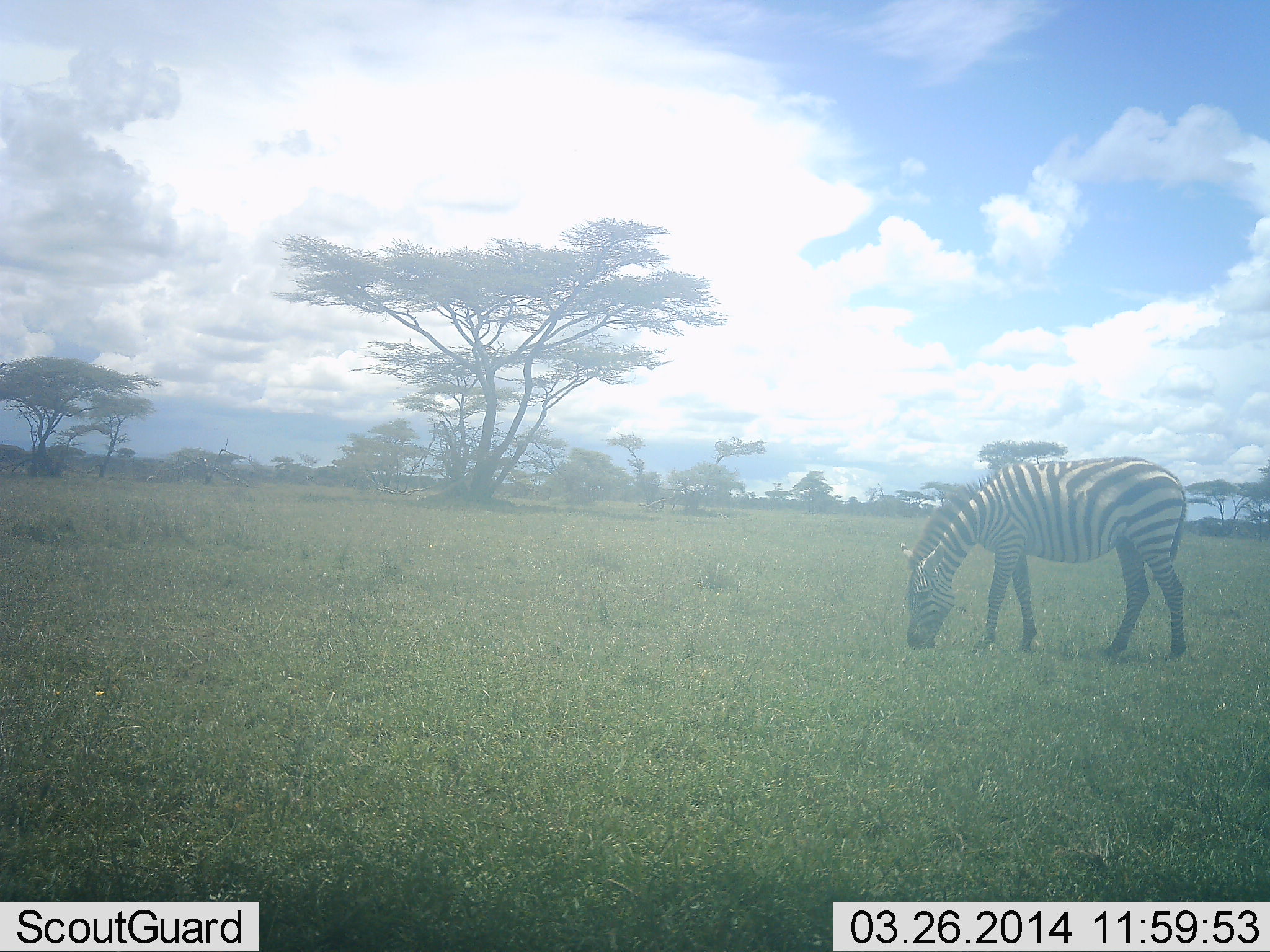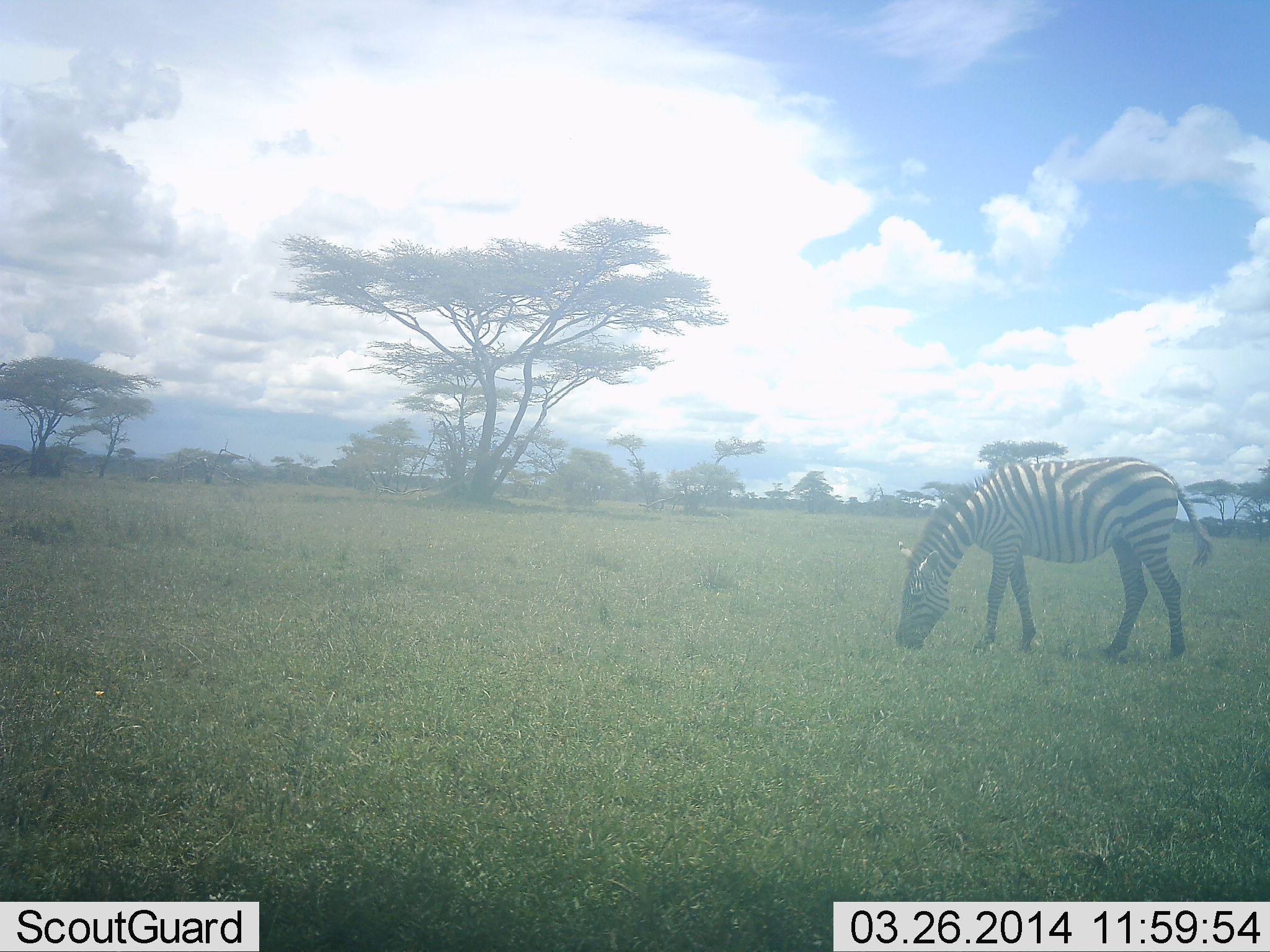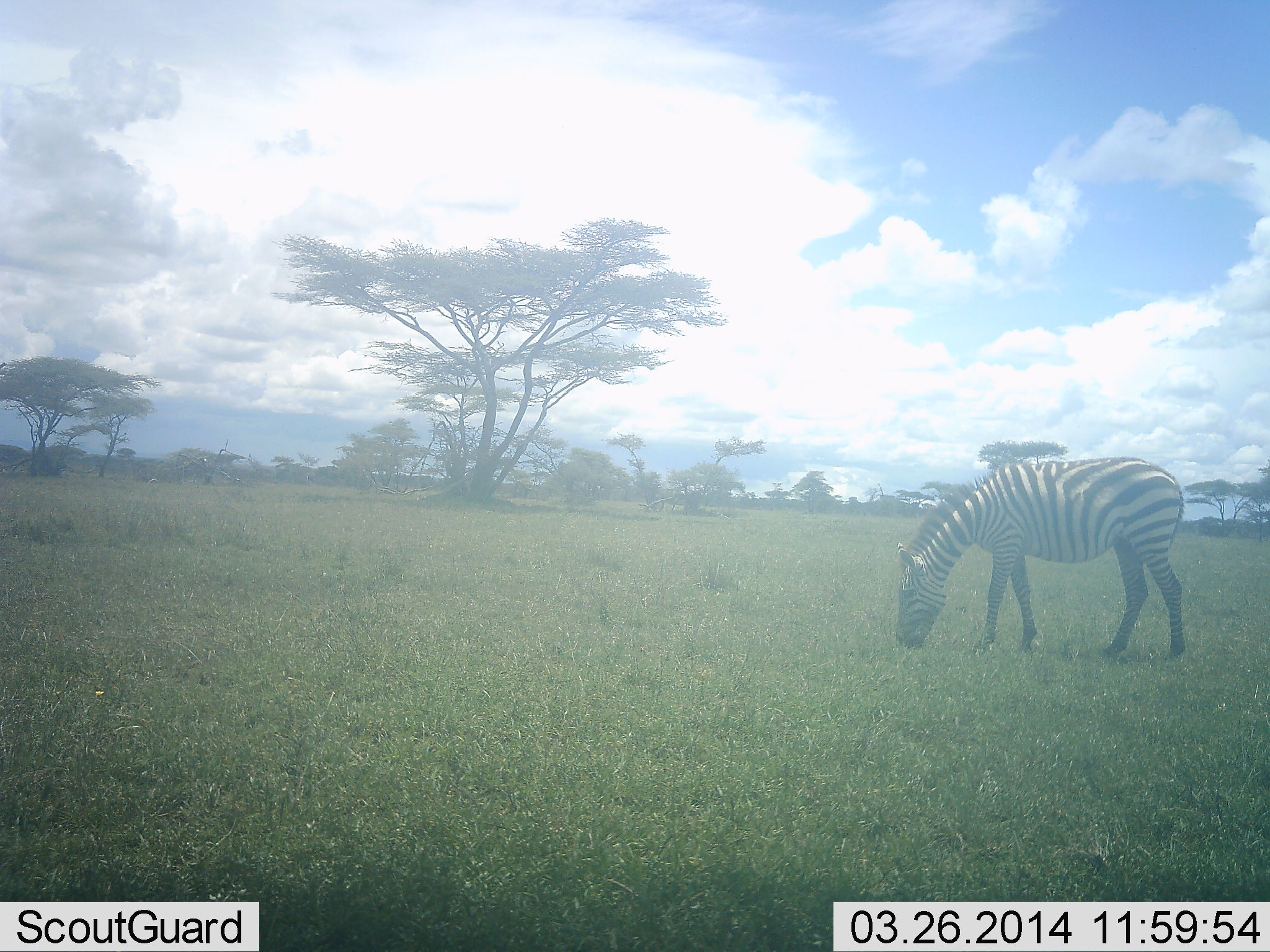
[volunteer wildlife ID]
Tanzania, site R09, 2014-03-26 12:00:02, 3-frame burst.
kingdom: Animalia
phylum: Chordata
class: Mammalia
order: Perissodactyla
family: Equidae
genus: Equus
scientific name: Equus quagga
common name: plains zebra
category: zebra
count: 1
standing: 0%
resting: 0%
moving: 0%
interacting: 0%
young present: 0%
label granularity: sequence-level